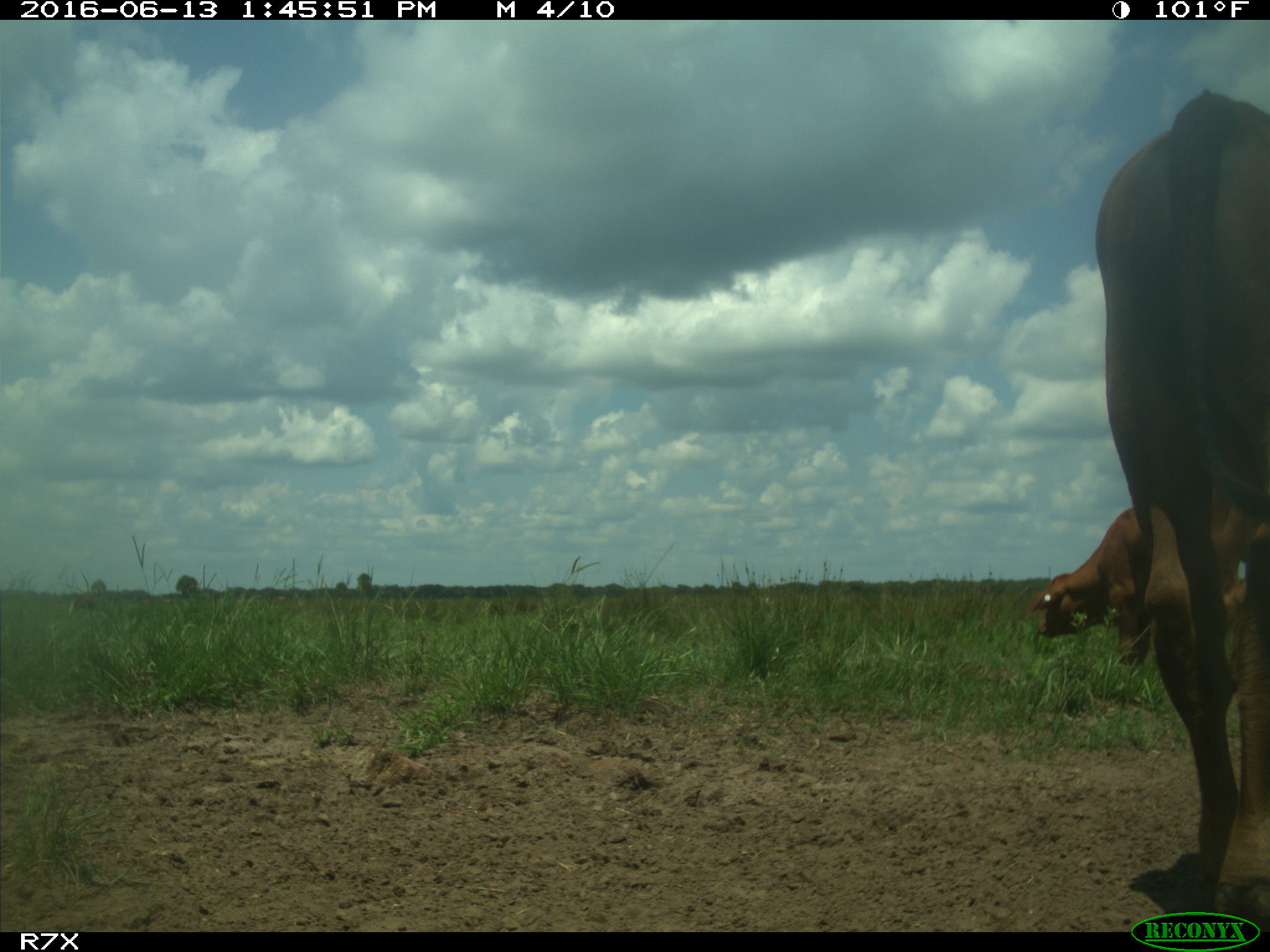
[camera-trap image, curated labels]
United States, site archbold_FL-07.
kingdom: Animalia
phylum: Chordata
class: Mammalia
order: Artiodactyla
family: Bovidae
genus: Bos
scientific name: Bos taurus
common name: domestic cow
Bos taurus (domestic cow).